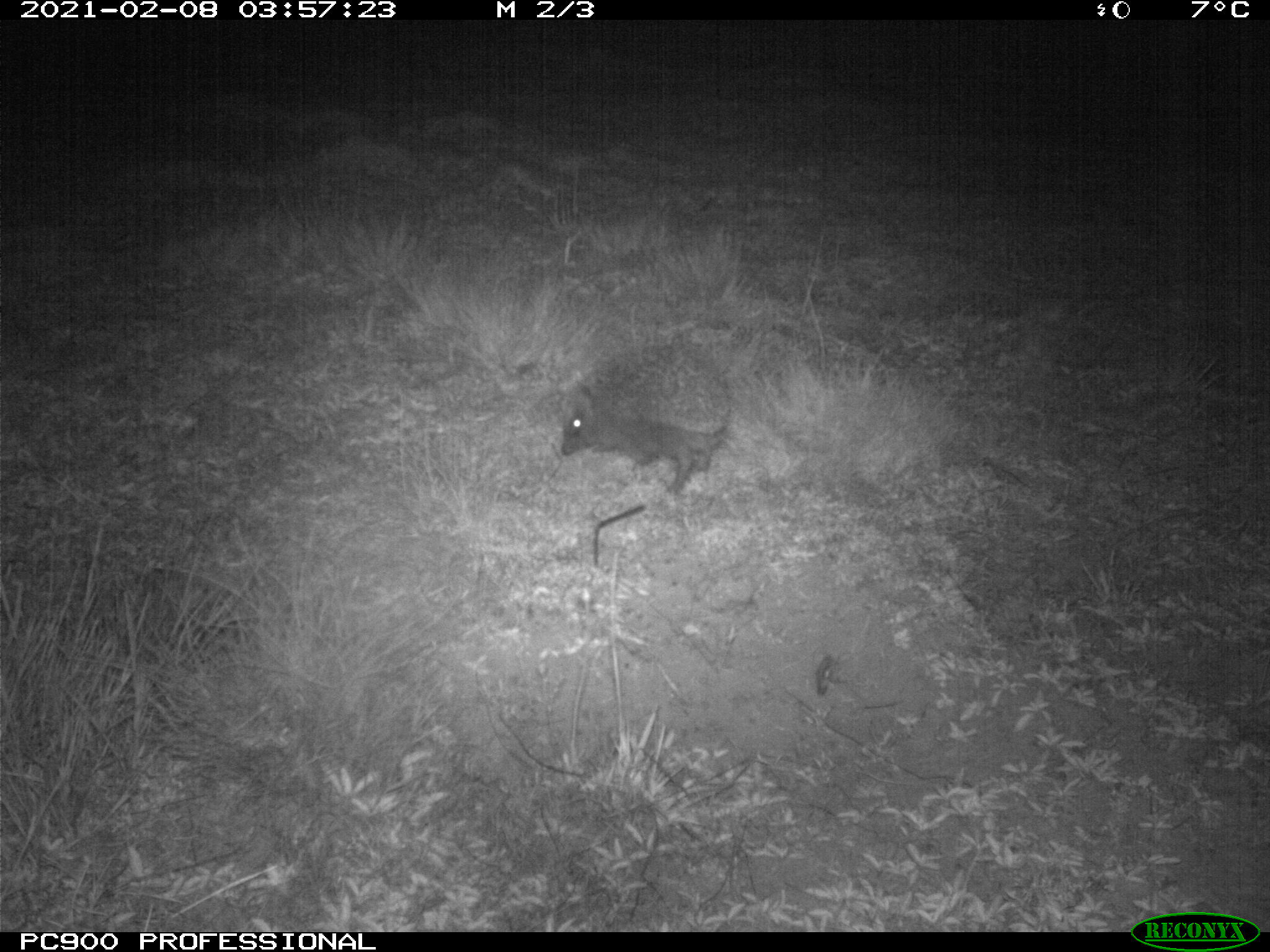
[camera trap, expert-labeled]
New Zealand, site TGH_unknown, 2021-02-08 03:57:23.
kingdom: Animalia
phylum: Chordata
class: Mammalia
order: Eulipotyphla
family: Erinaceidae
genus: Erinaceus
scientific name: Erinaceus europaeus europaeus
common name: european hedgehog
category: hedgehog